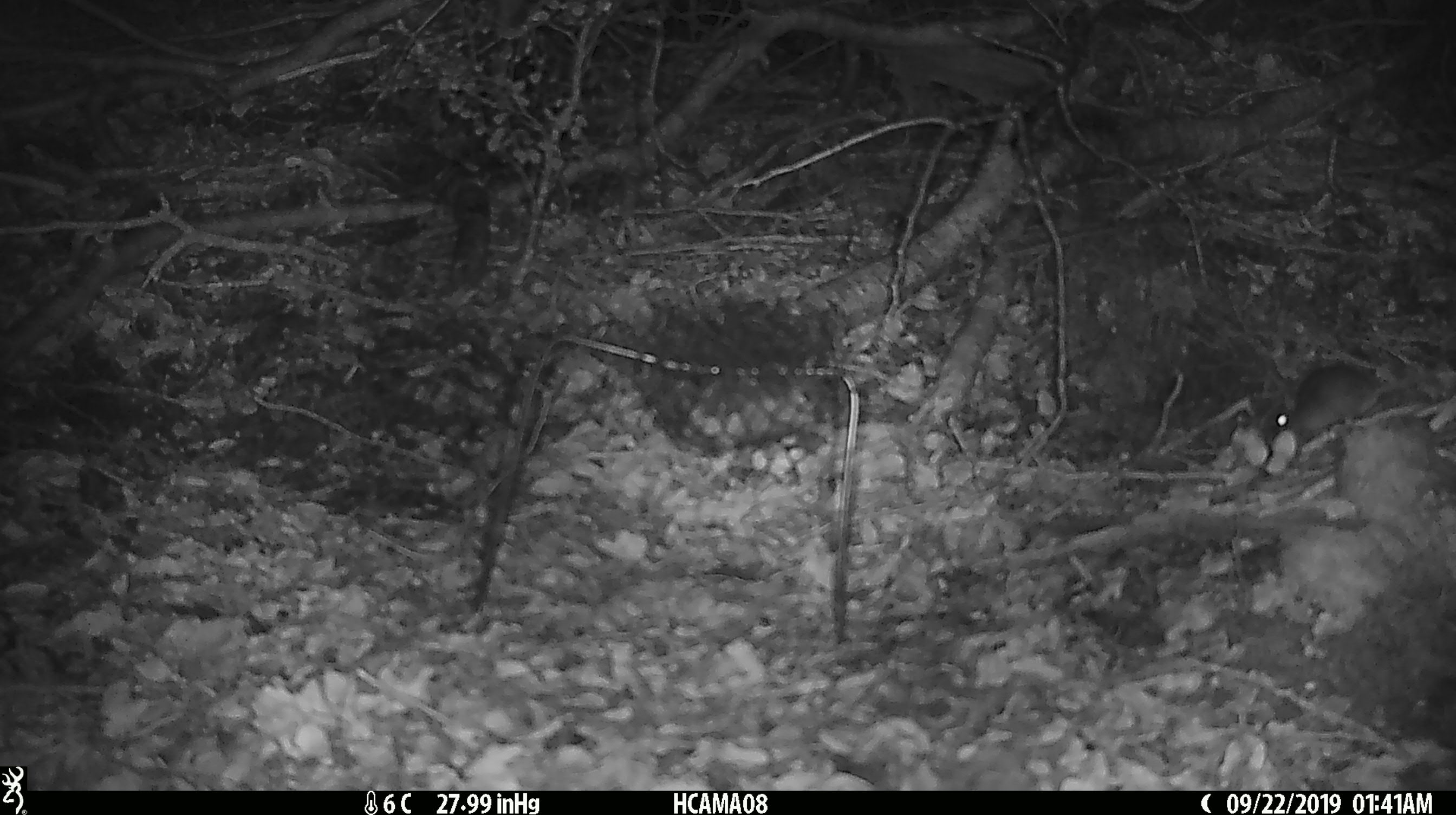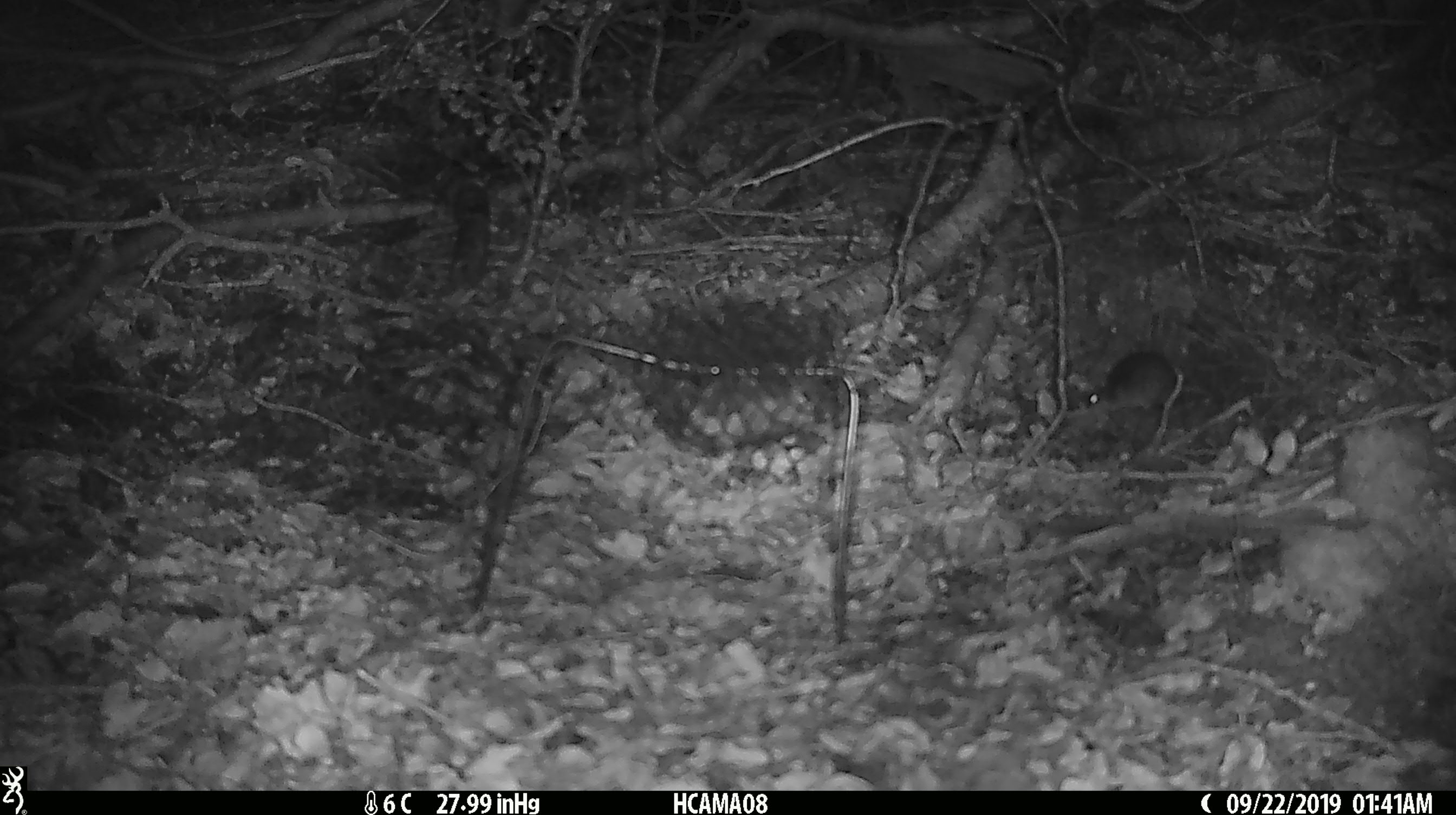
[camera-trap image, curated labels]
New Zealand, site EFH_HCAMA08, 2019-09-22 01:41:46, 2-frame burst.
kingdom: Animalia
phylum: Chordata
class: Mammalia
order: Rodentia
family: Muridae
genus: Mus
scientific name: Mus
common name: mouse